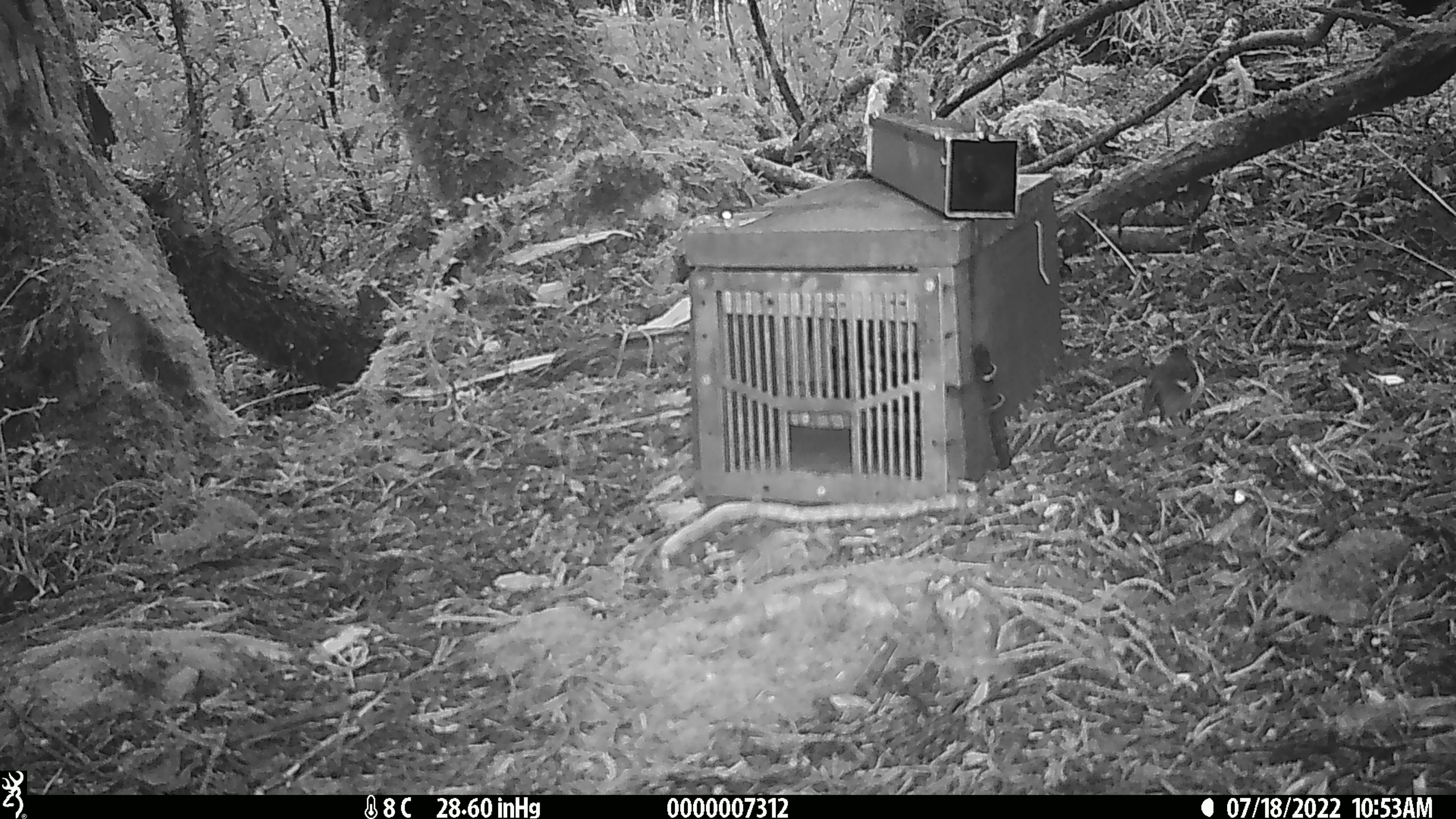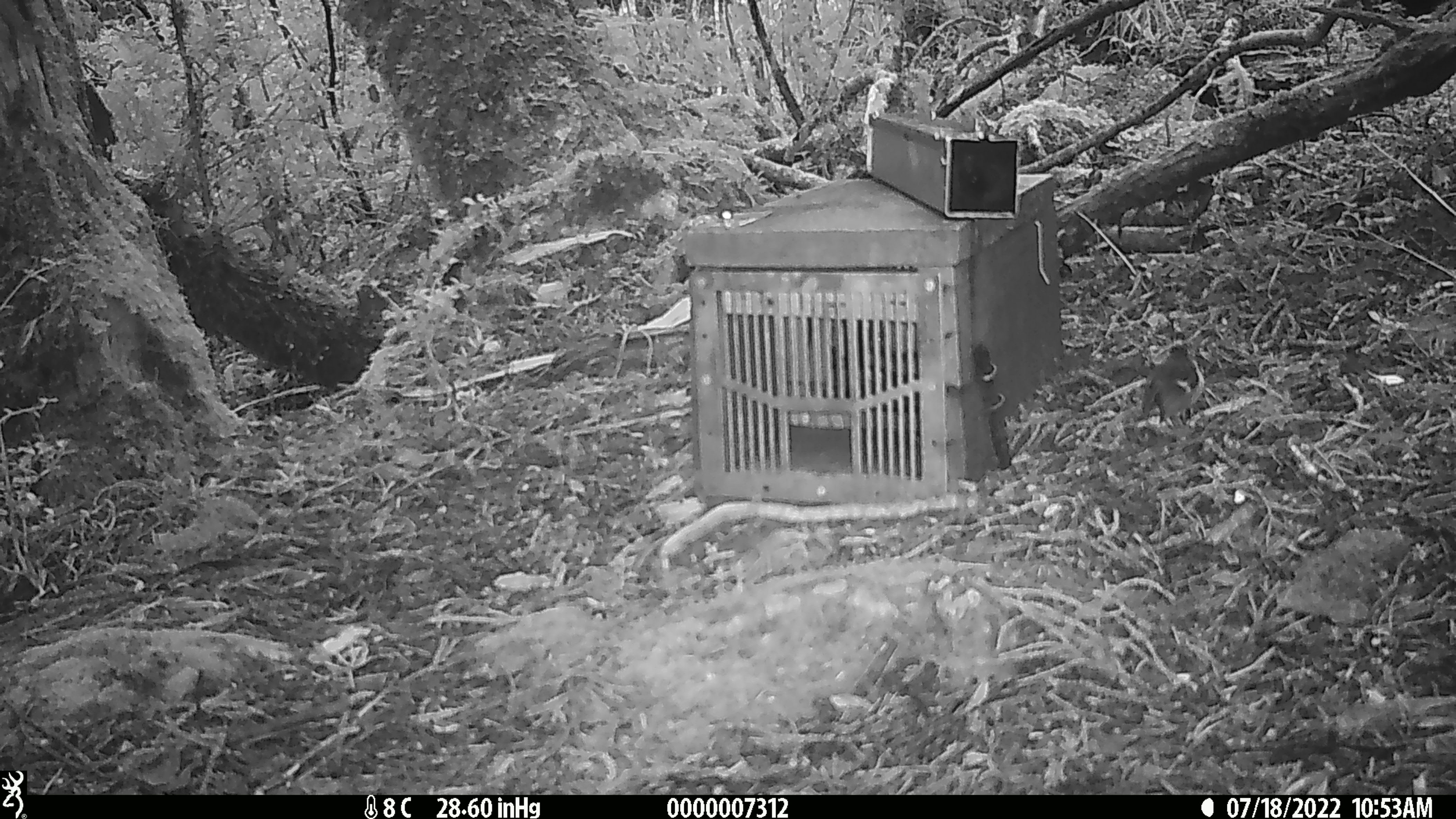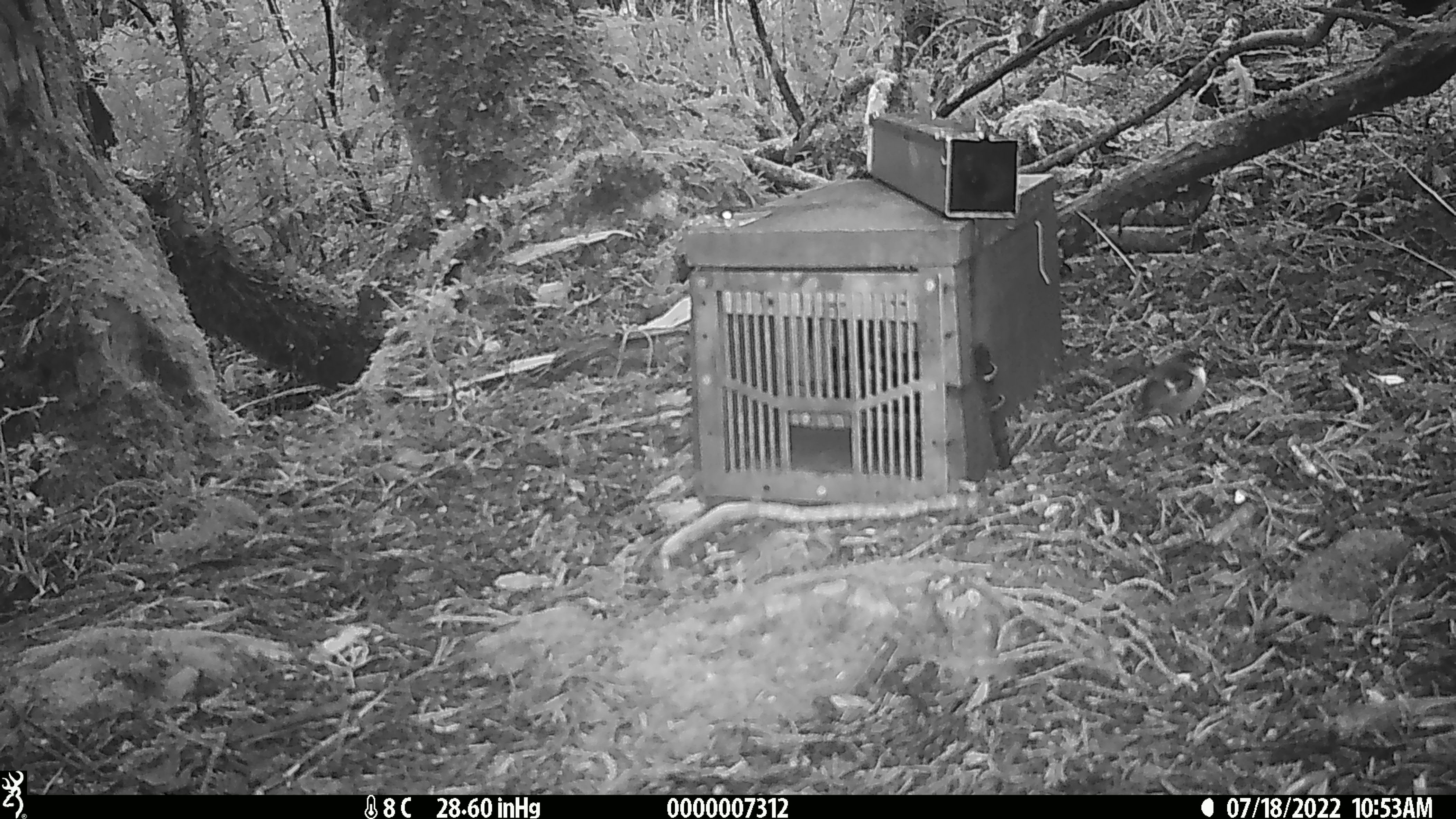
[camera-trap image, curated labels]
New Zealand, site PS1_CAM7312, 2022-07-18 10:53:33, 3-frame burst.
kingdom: Animalia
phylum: Chordata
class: Aves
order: Passeriformes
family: Acanthisittidae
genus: Acanthisitta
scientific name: Acanthisitta chloris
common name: rifleman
Rifleman (Acanthisitta chloris).